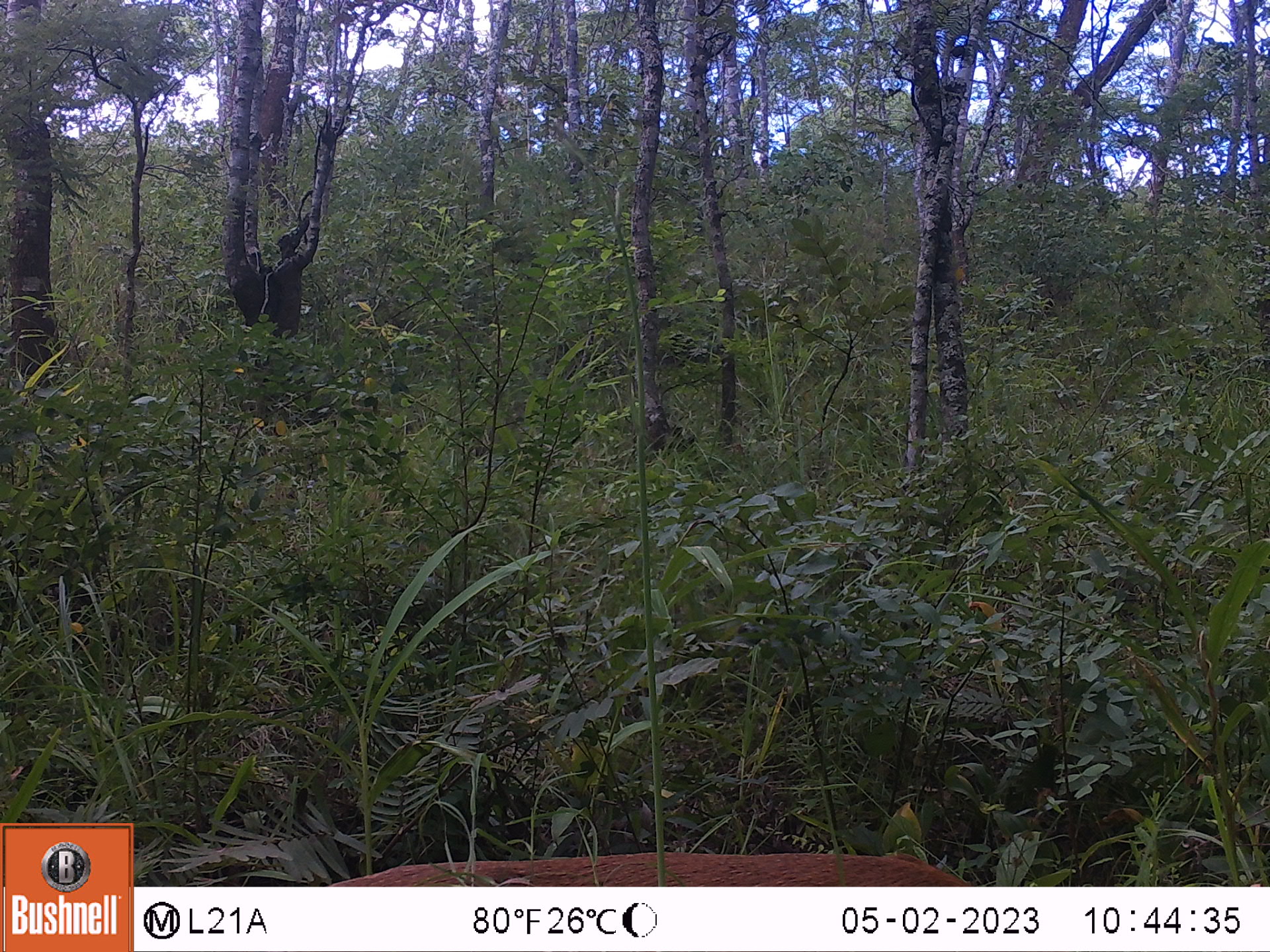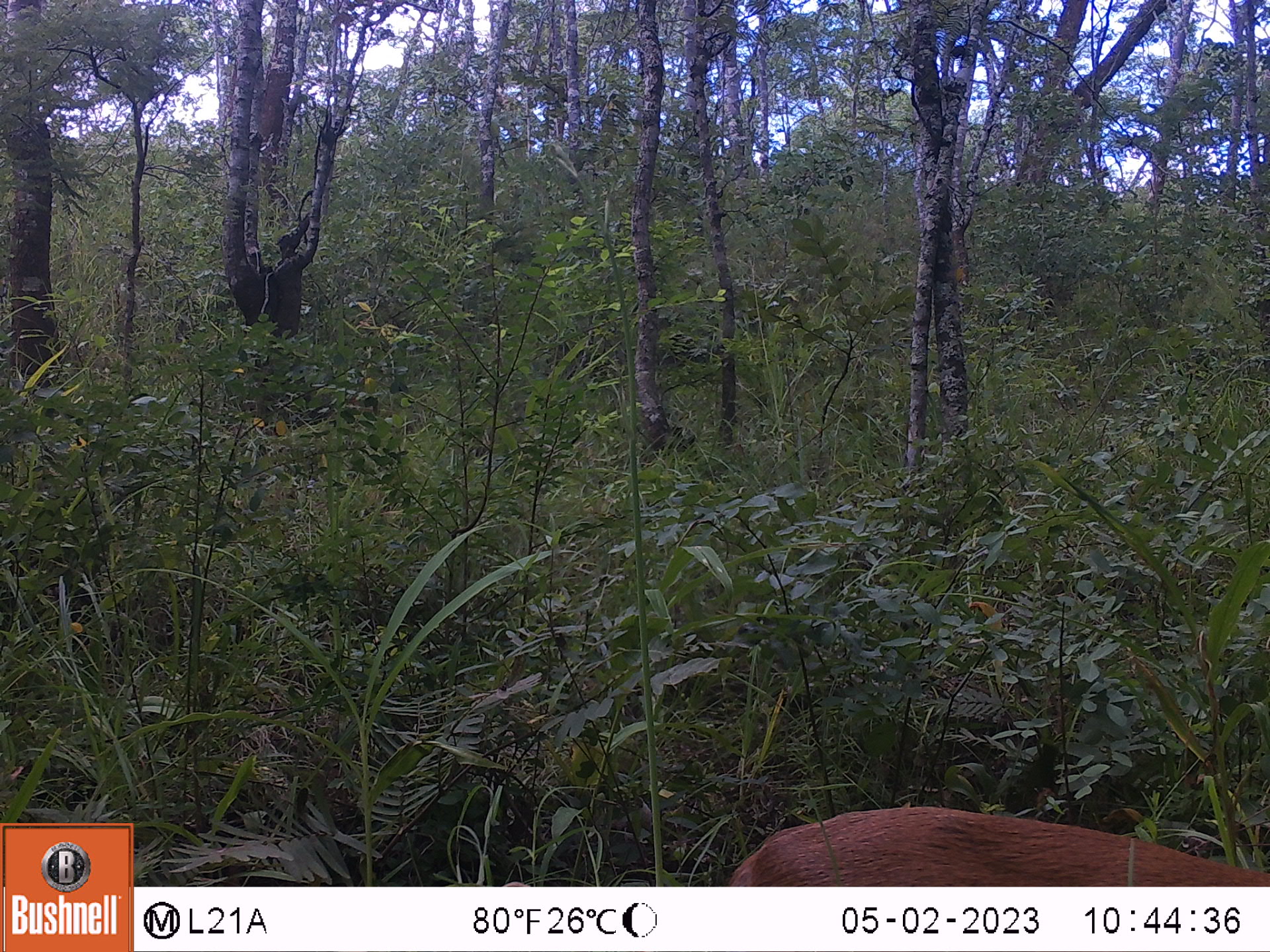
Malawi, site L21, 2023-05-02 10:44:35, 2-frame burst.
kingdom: Animalia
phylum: Chordata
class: Mammalia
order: Artiodactyla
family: Bovidae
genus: Sylvicapra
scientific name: Sylvicapra grimmia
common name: common duiker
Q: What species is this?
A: Common duiker (Sylvicapra grimmia).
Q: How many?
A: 1.